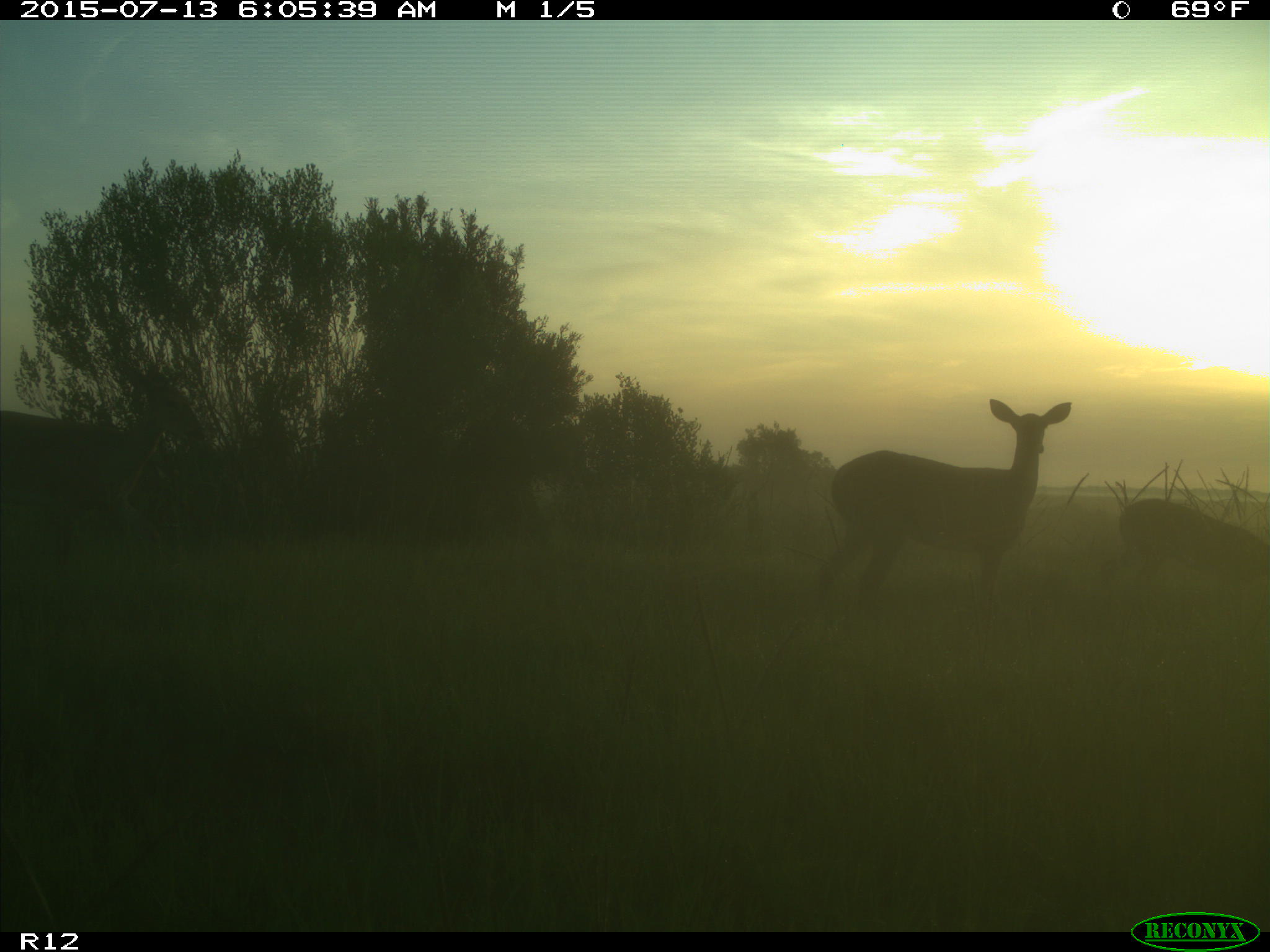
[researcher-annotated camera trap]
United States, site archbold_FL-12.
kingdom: Animalia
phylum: Chordata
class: Mammalia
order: Artiodactyla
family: Cervidae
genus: Odocoileus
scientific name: Odocoileus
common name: deer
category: unidentified deer